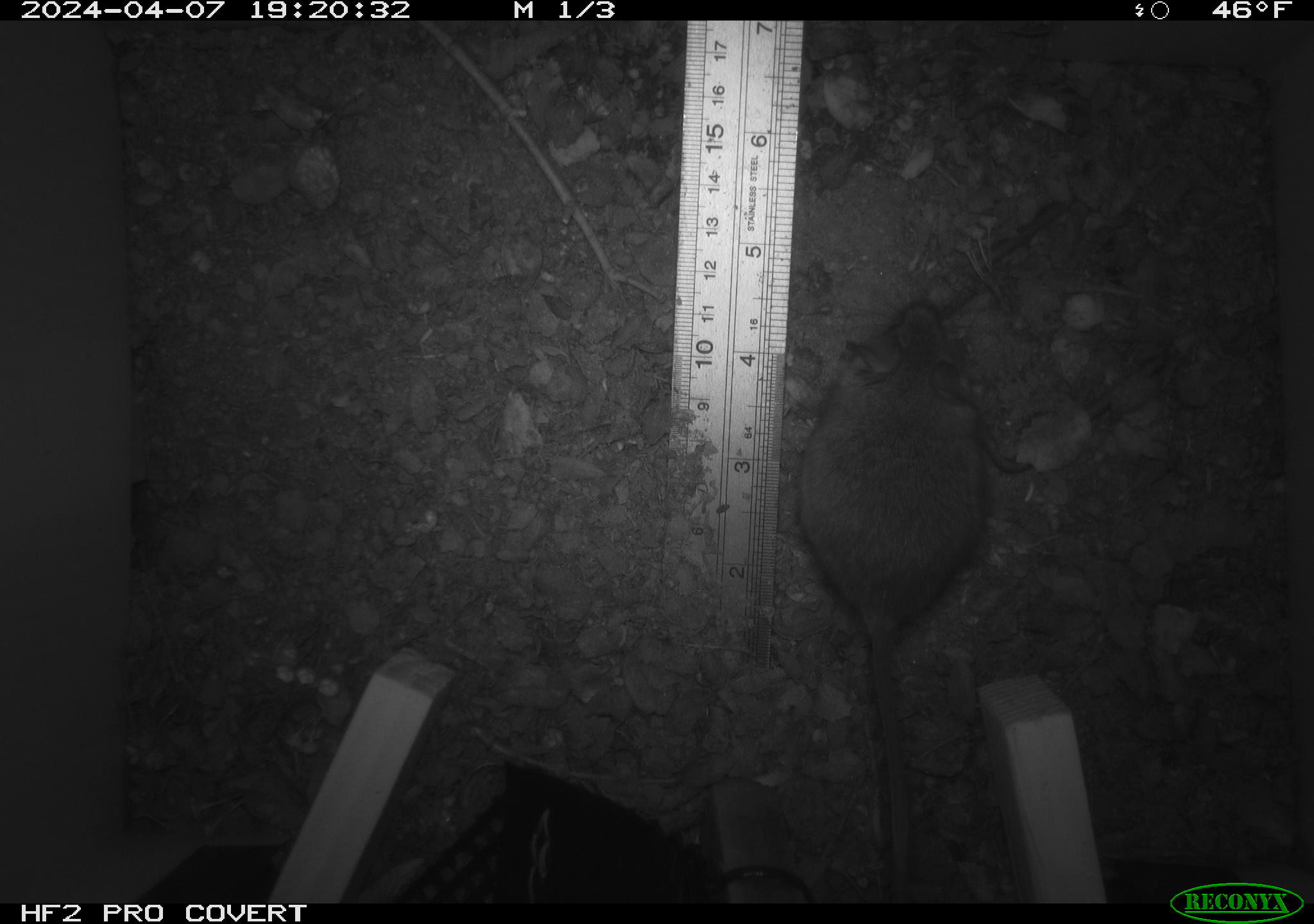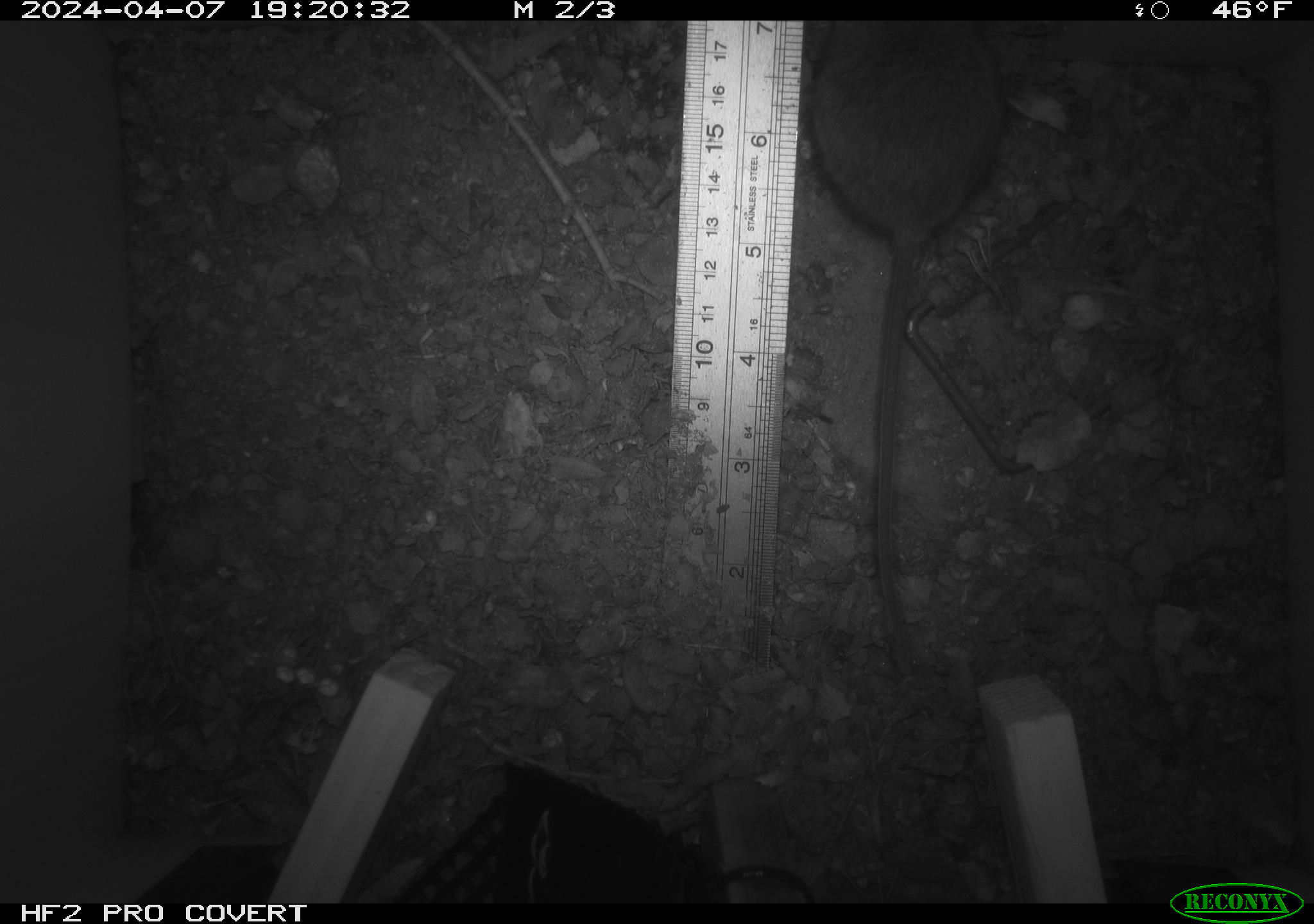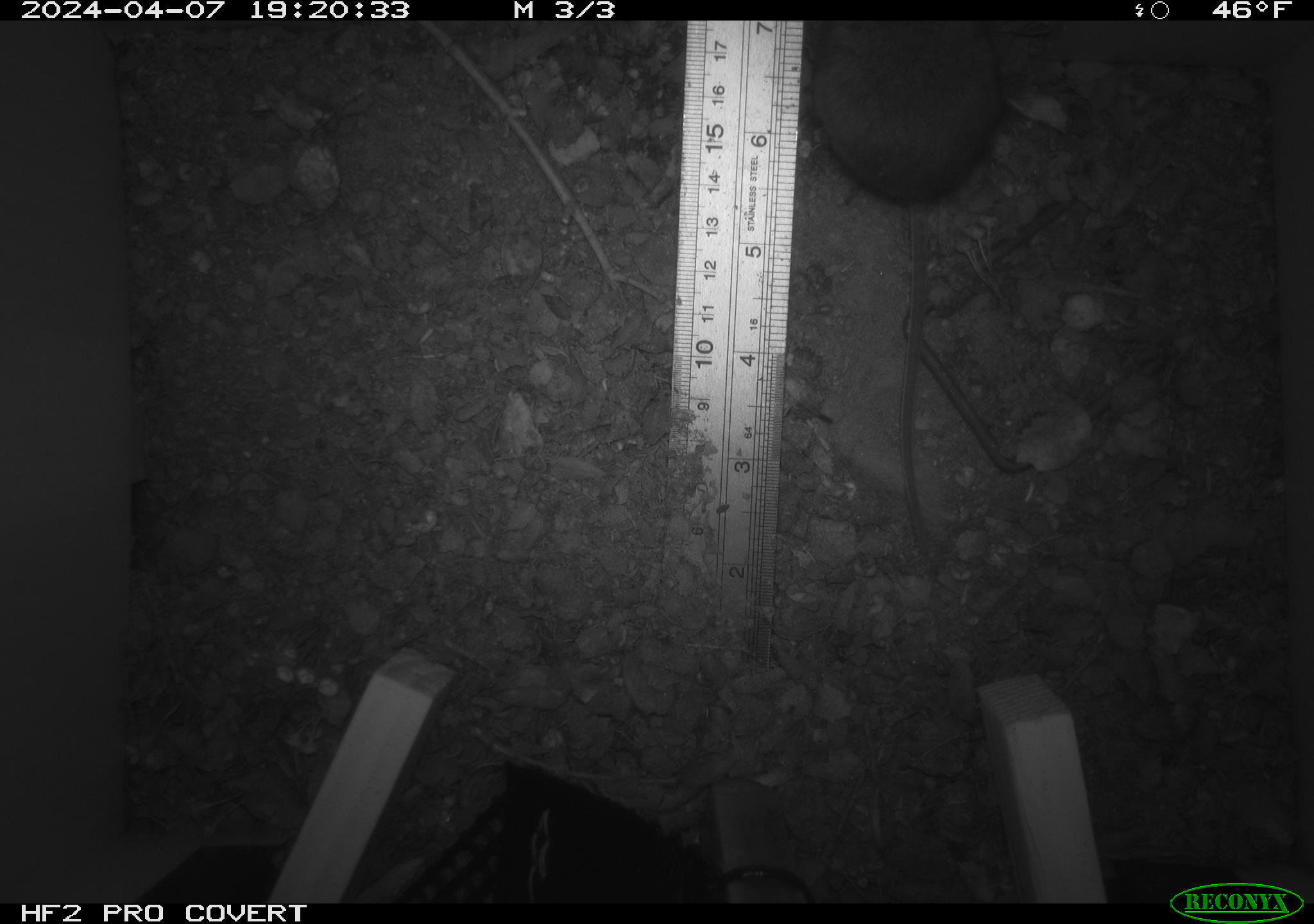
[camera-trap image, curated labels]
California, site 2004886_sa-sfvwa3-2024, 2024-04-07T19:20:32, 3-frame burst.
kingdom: Animalia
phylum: Chordata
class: Mammalia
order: Rodentia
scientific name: Rodentia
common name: mouse species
Mouse species (Rodentia).